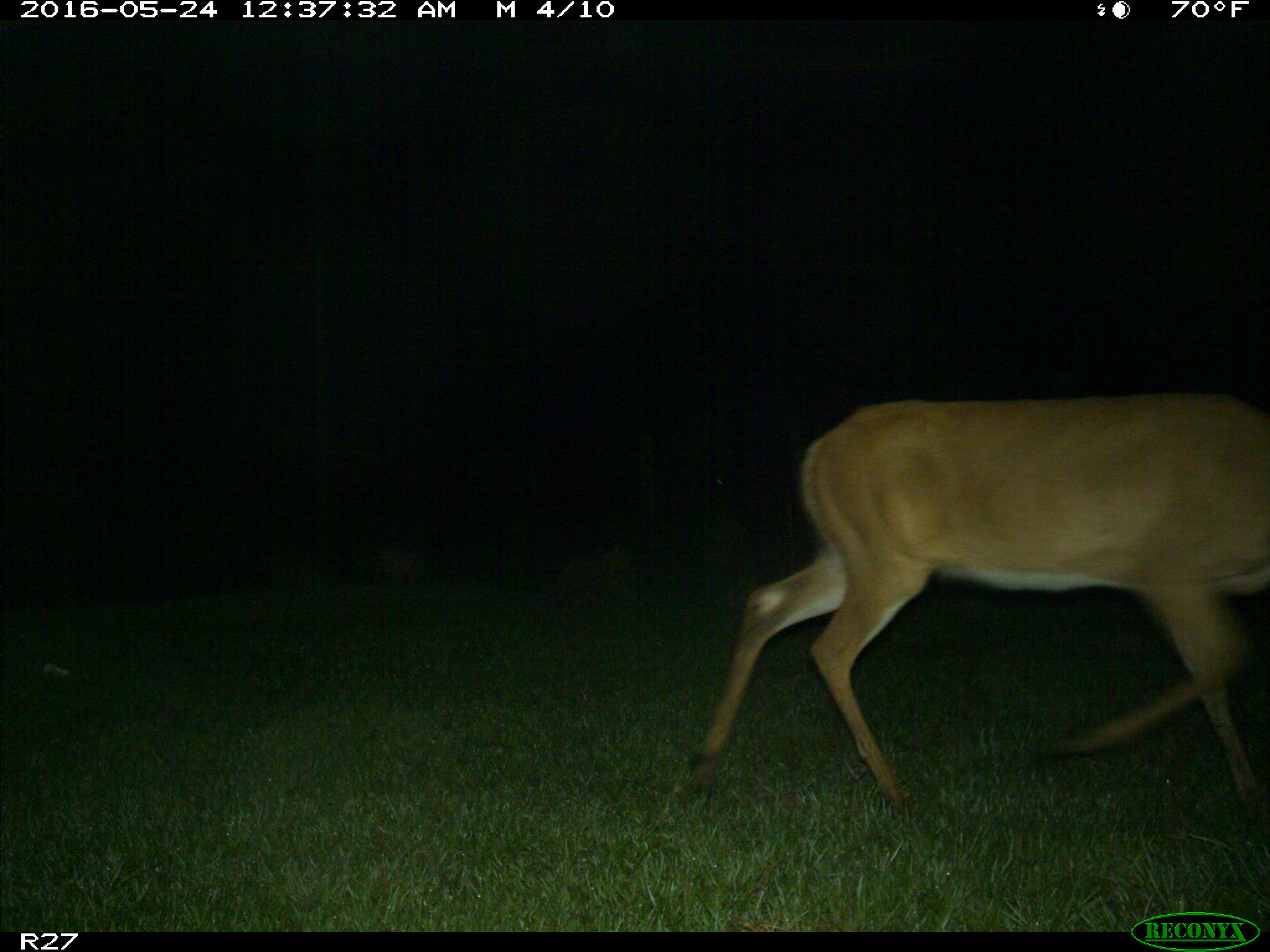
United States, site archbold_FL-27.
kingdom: Animalia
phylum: Chordata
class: Mammalia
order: Artiodactyla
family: Cervidae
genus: Odocoileus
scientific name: Odocoileus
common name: deer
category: unidentified deer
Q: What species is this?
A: Unidentified deer (deer) (Odocoileus).